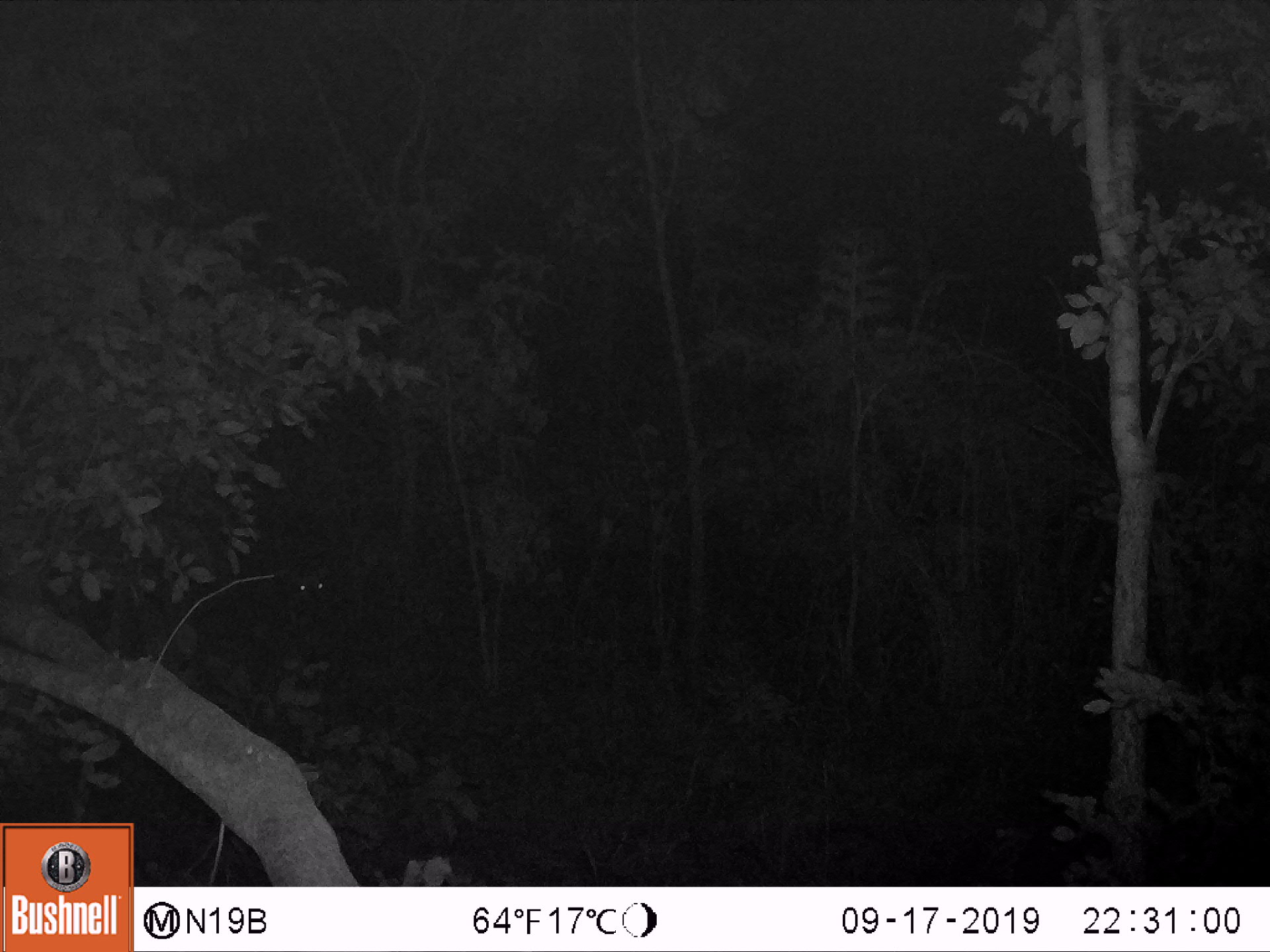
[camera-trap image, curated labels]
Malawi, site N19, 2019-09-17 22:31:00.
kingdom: Animalia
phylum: Chordata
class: Mammalia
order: Artiodactyla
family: Bovidae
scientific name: Antilopinae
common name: small antelope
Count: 1.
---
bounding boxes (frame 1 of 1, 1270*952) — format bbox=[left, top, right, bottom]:
small antelope: bbox=[225, 525, 365, 687]